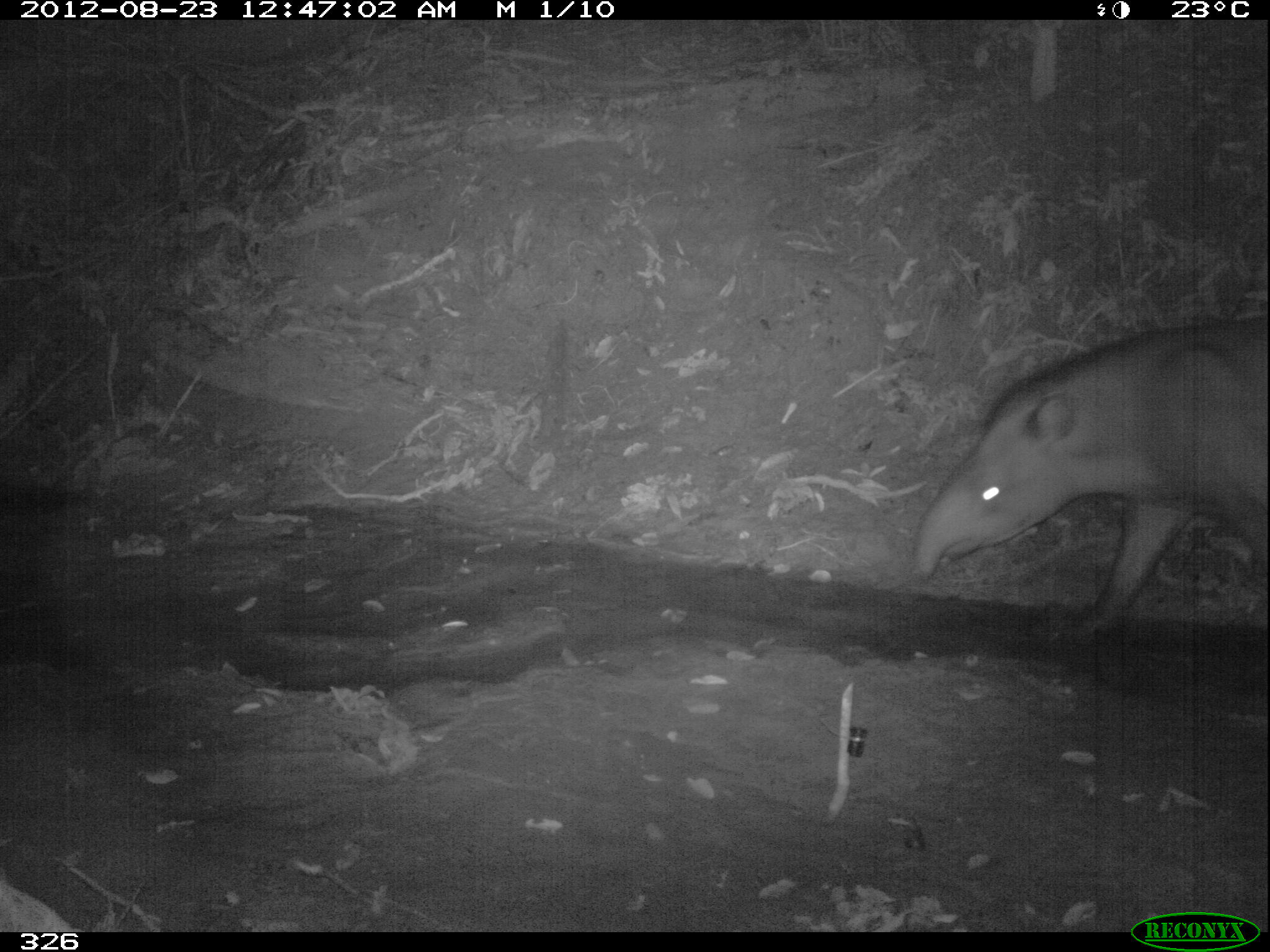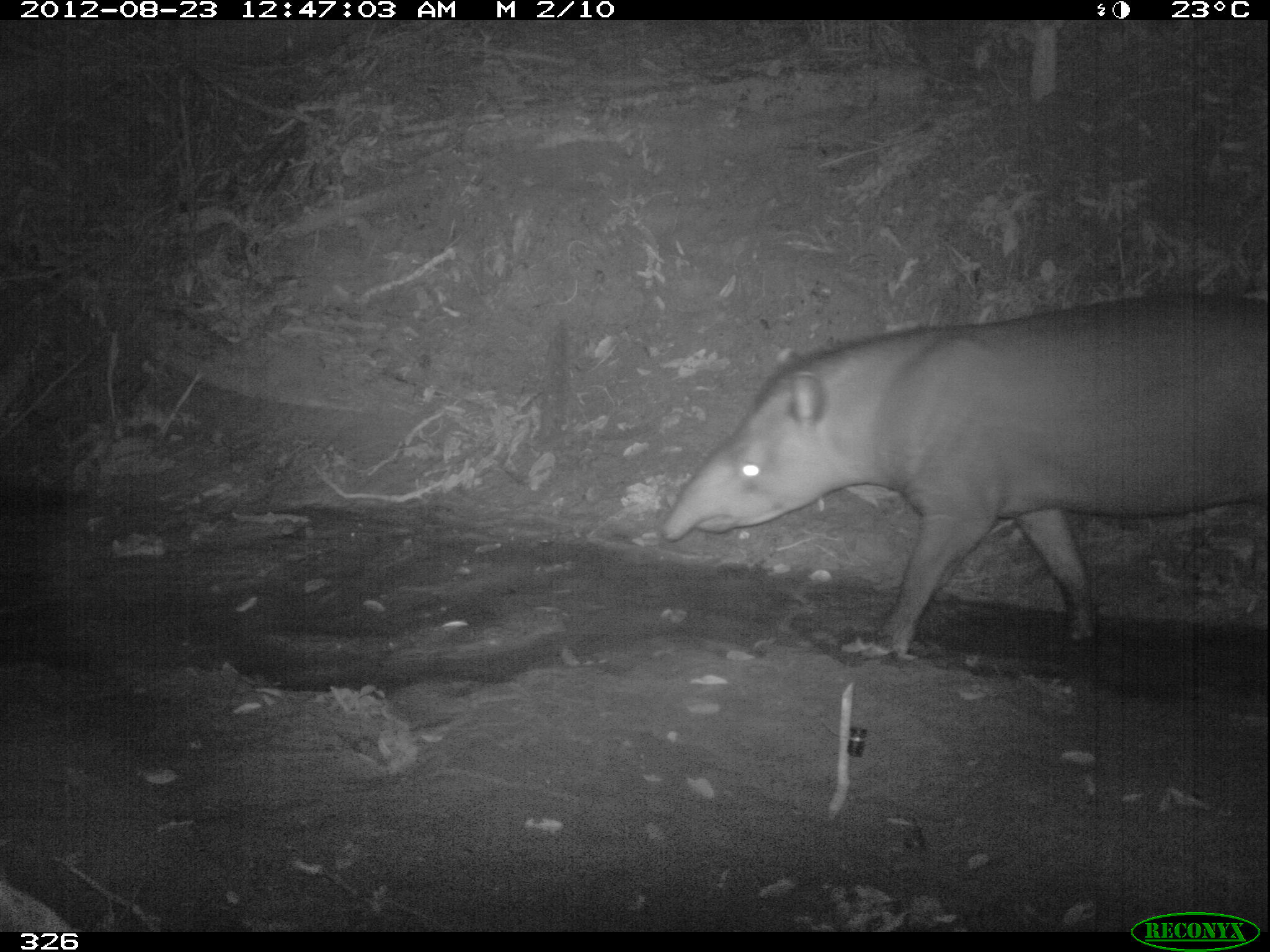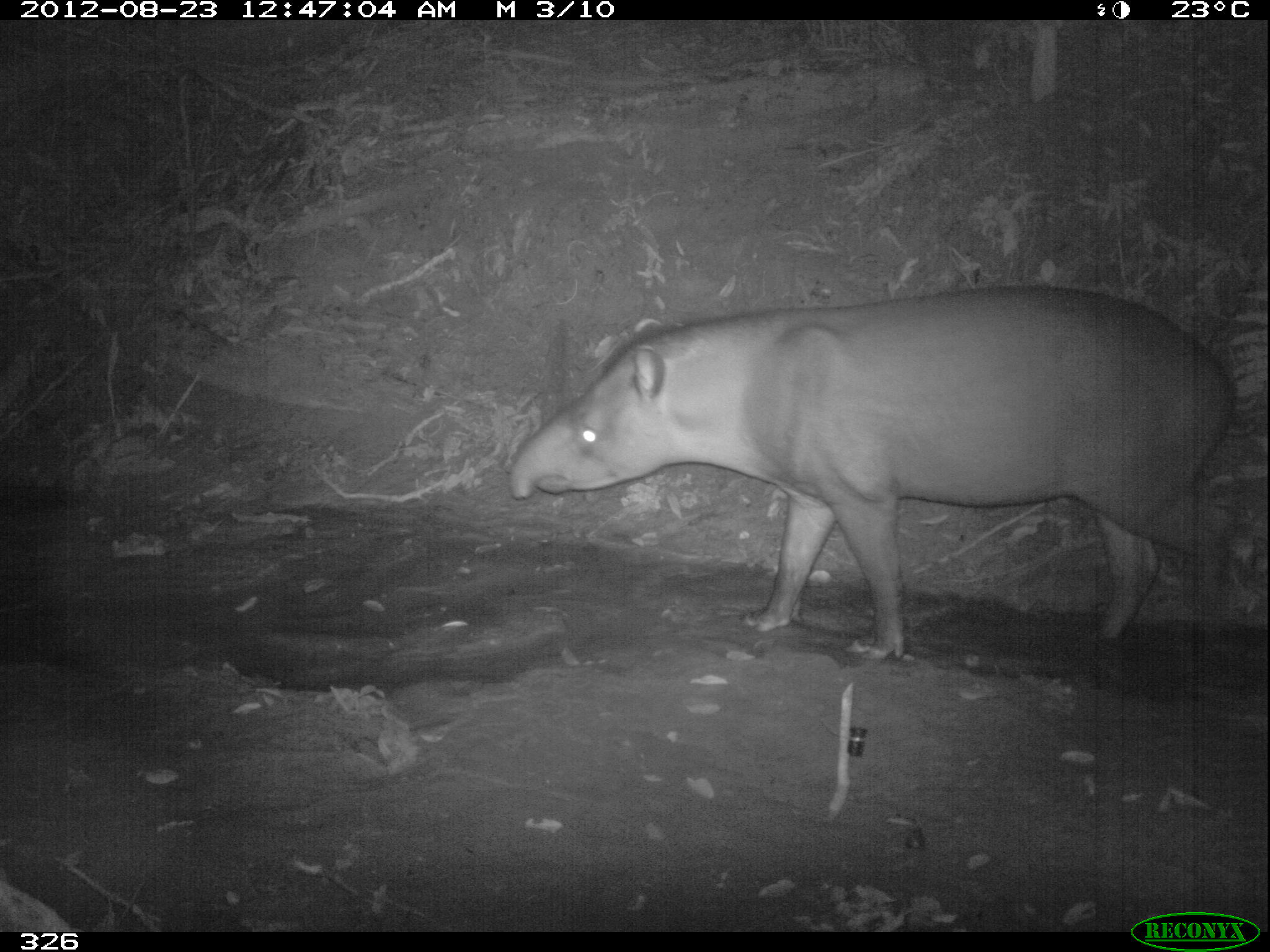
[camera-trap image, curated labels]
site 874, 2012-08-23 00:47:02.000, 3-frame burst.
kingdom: Animalia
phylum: Chordata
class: Mammalia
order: Perissodactyla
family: Tapiridae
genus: Tapirus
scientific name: Tapirus terrestris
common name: south american tapir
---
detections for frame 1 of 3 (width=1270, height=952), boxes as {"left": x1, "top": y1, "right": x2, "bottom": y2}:
tapirus terrestris: {"left": 904, "top": 311, "right": 1265, "bottom": 631}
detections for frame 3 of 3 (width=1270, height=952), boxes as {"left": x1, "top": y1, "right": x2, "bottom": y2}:
tapirus terrestris: {"left": 505, "top": 286, "right": 1250, "bottom": 659}